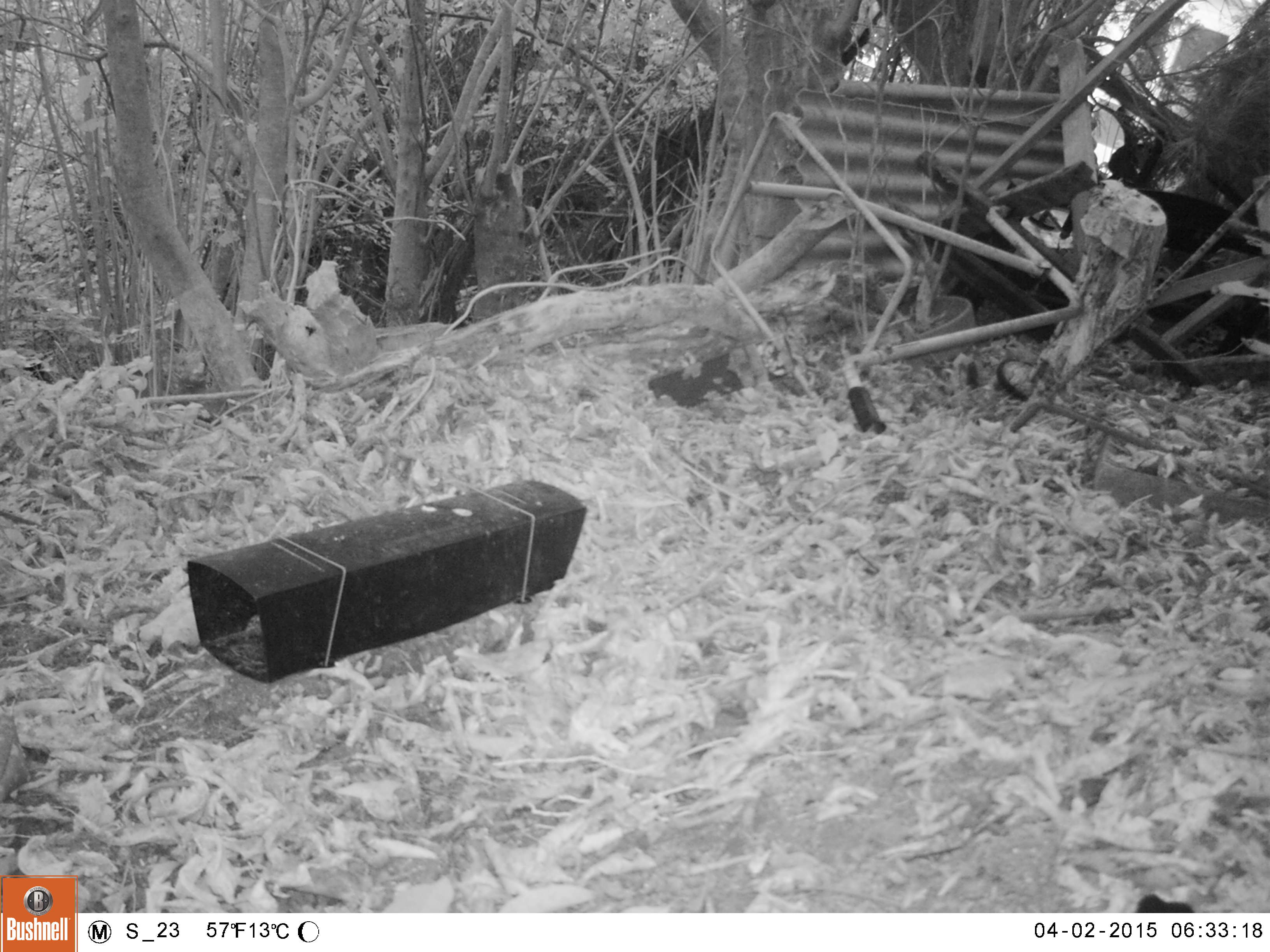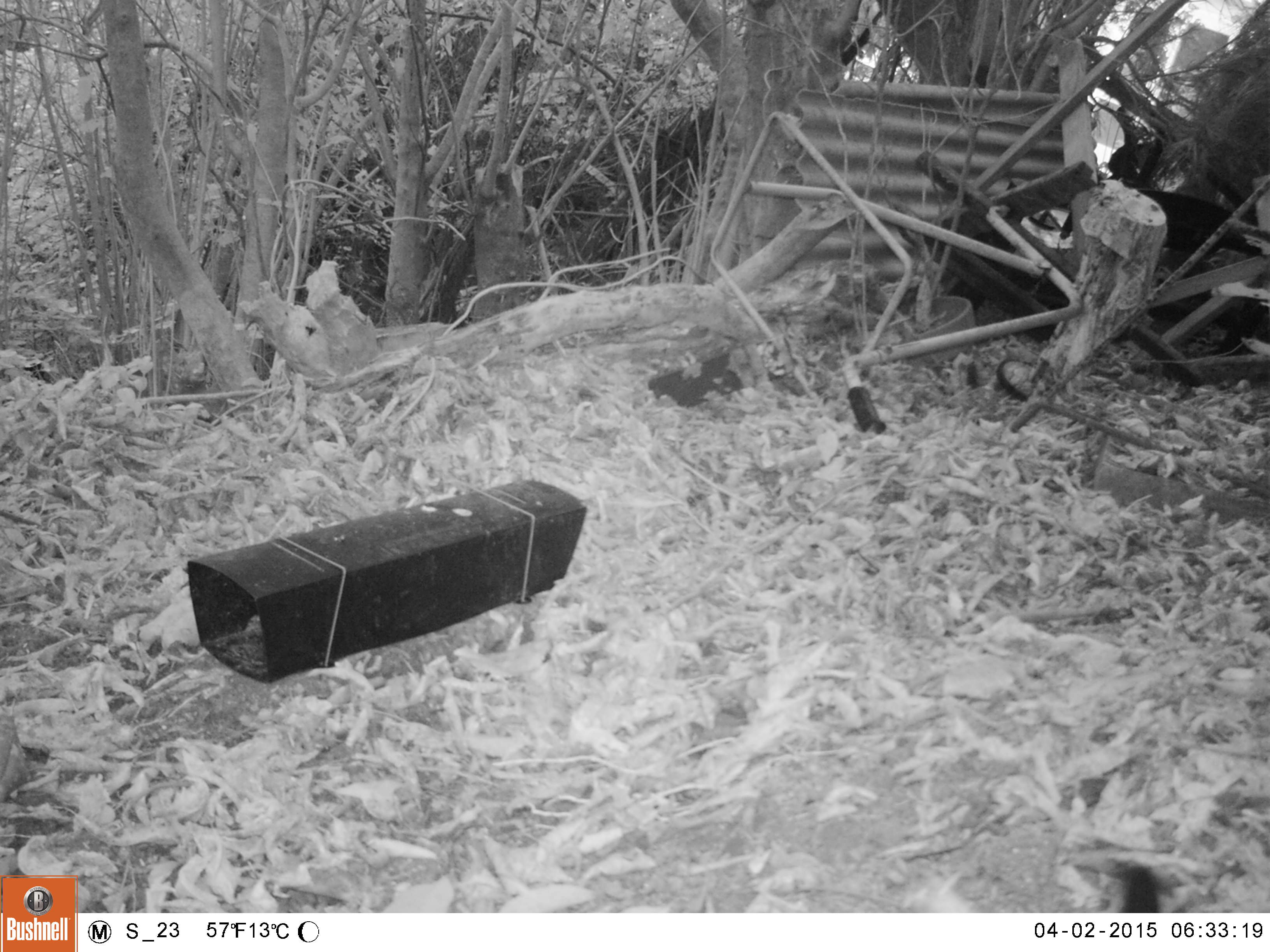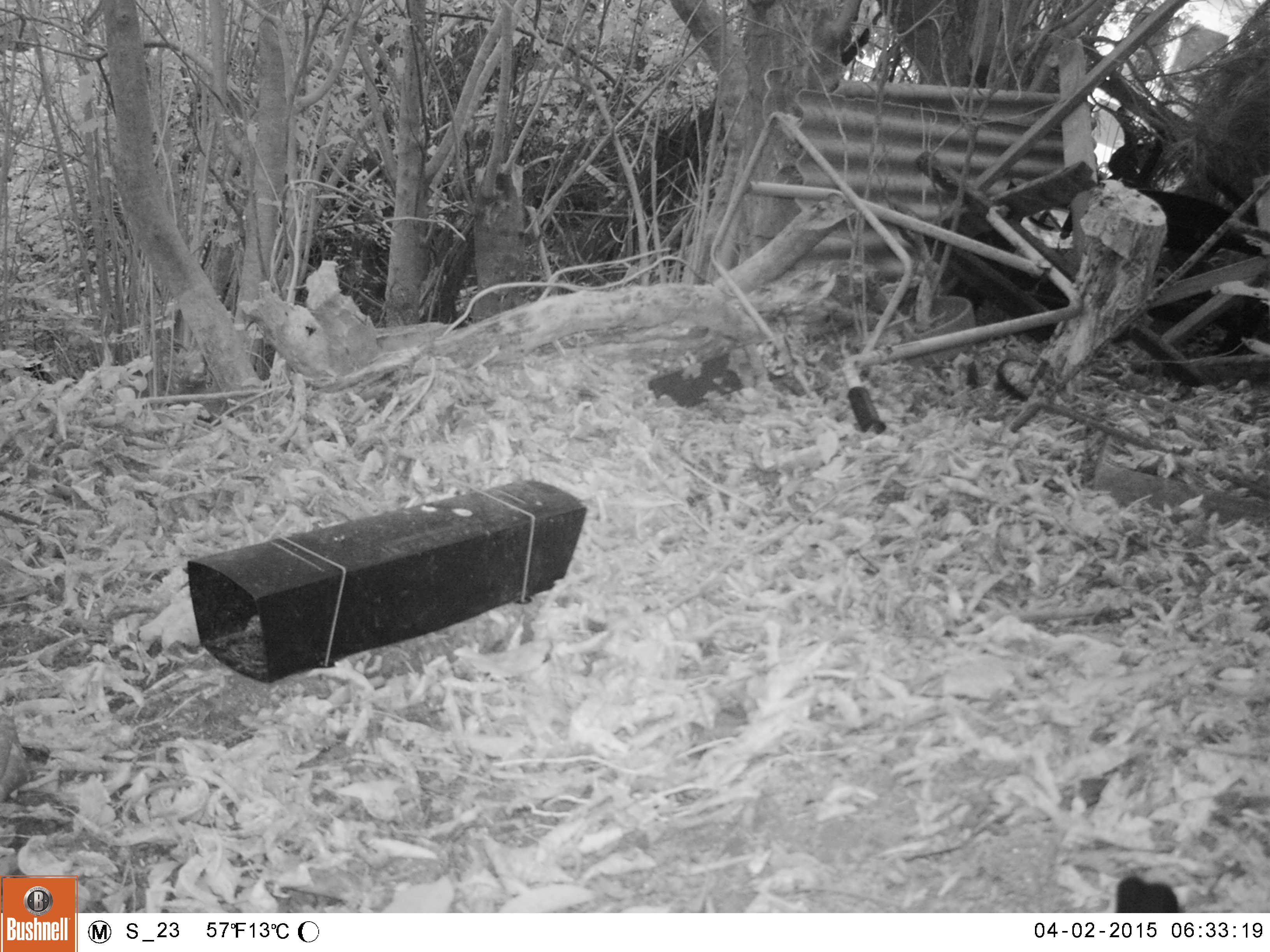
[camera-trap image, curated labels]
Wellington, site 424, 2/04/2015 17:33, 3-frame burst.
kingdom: Animalia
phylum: Chordata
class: Aves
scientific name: Aves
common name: bird